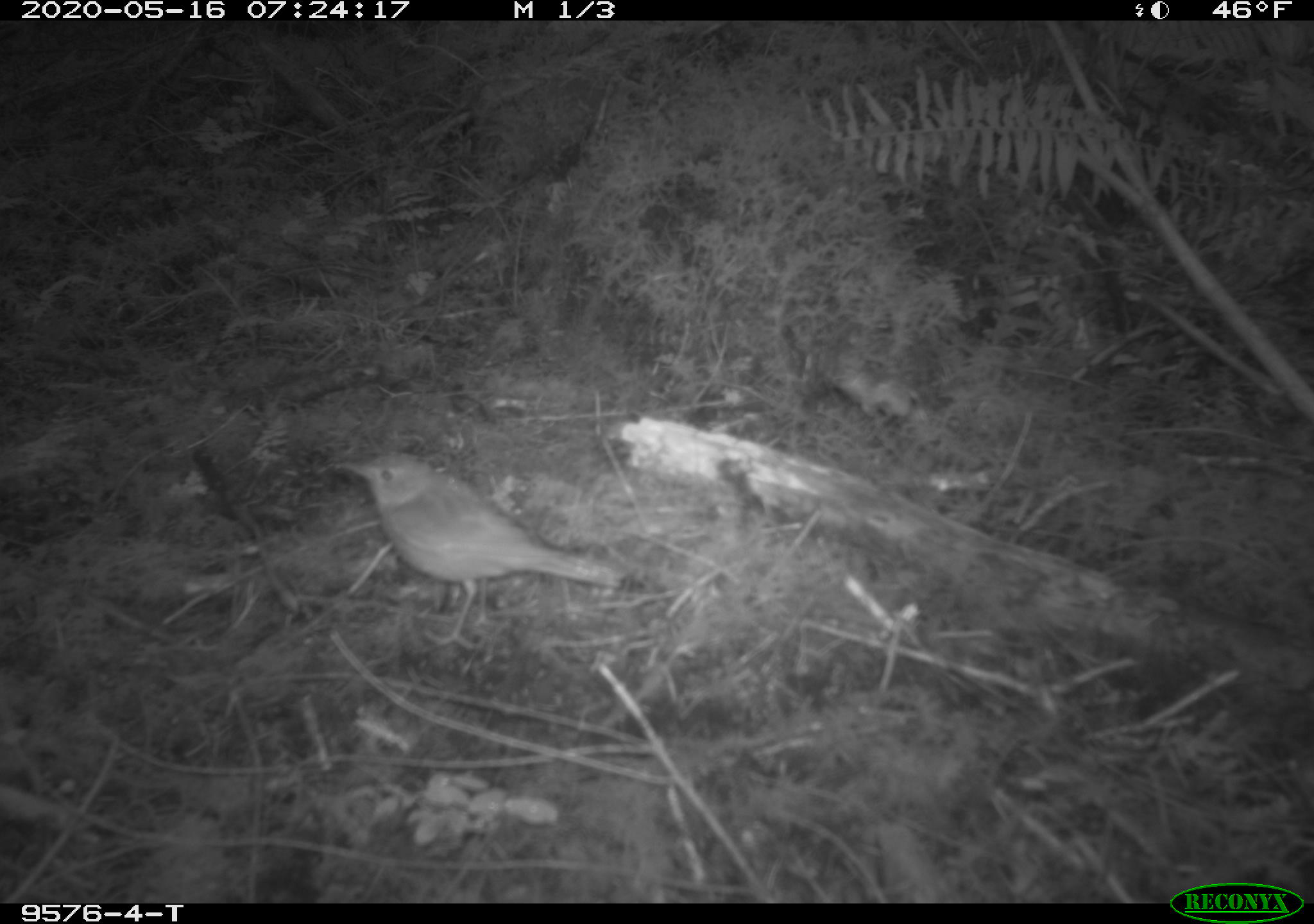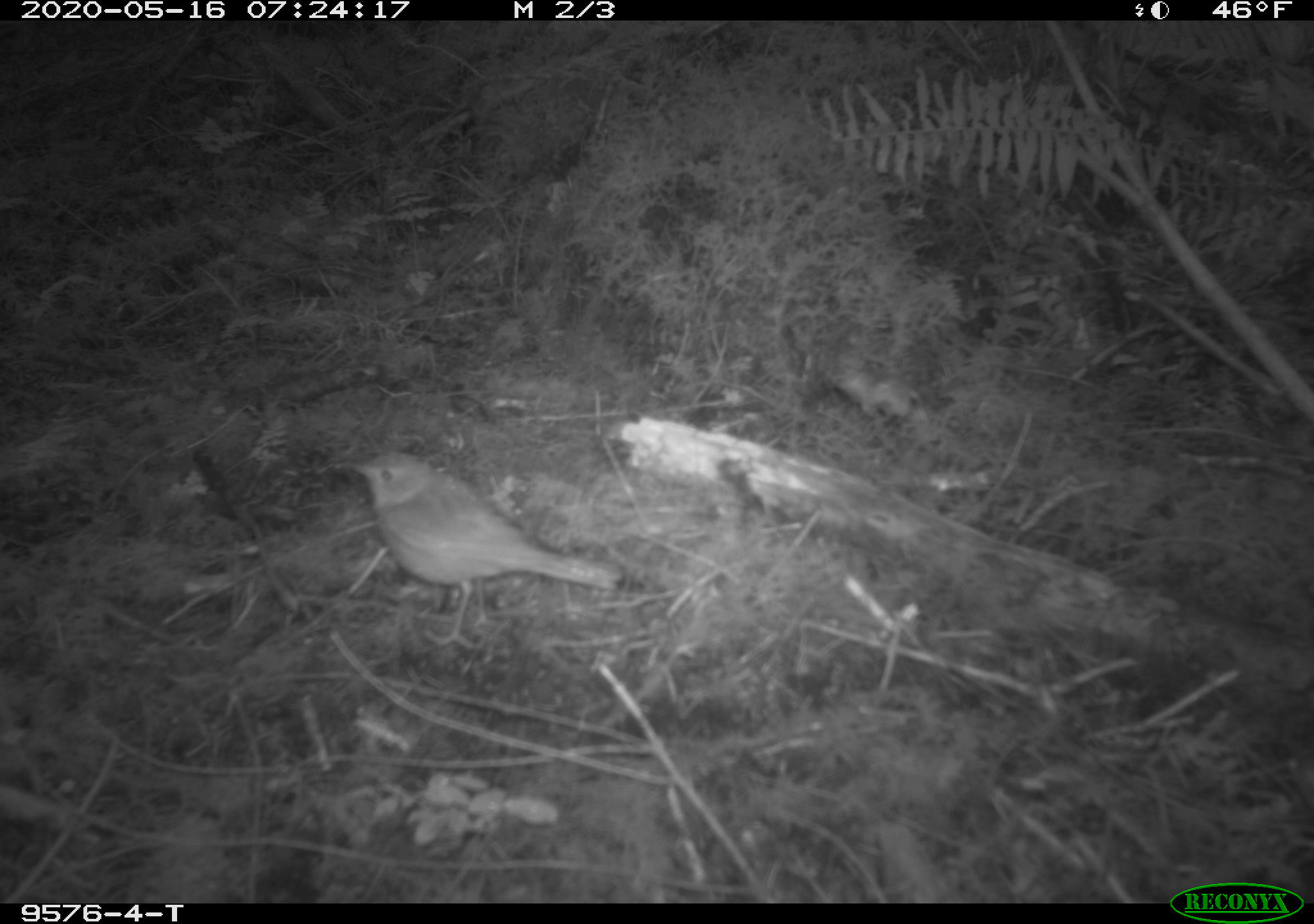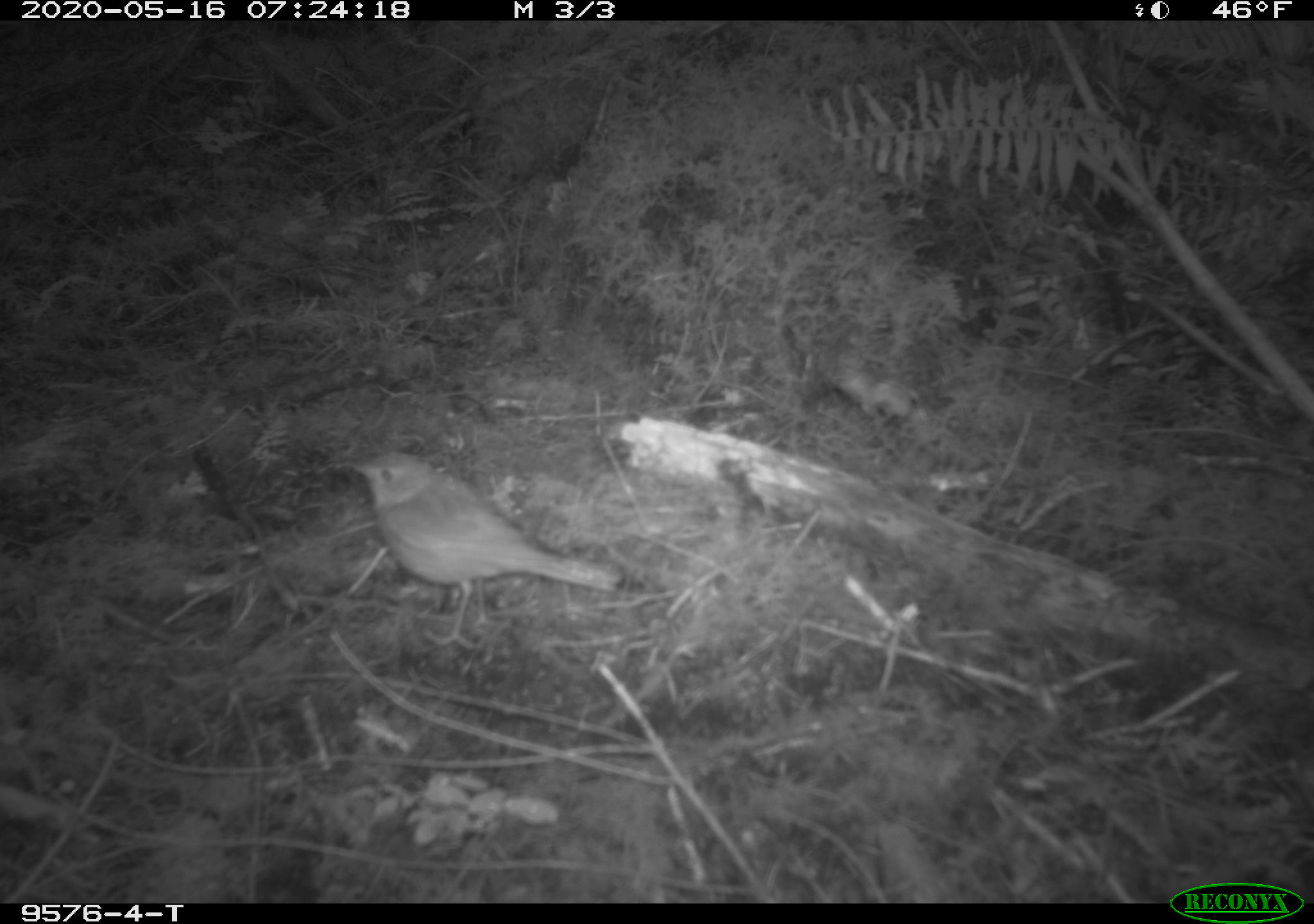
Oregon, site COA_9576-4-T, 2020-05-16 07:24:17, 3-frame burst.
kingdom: Animalia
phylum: Chordata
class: Aves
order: Passeriformes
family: Turdidae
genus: Catharus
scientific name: Catharus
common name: brown thrushes and nightingale-thrushes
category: catharus species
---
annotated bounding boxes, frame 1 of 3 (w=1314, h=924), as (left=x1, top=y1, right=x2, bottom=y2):
catharus species: (left=341, top=452, right=611, bottom=608)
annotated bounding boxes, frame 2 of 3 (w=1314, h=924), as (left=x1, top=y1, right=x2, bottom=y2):
catharus species: (left=351, top=450, right=626, bottom=605)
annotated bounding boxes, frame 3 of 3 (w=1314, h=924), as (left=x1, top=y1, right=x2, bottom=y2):
catharus species: (left=347, top=447, right=616, bottom=601)